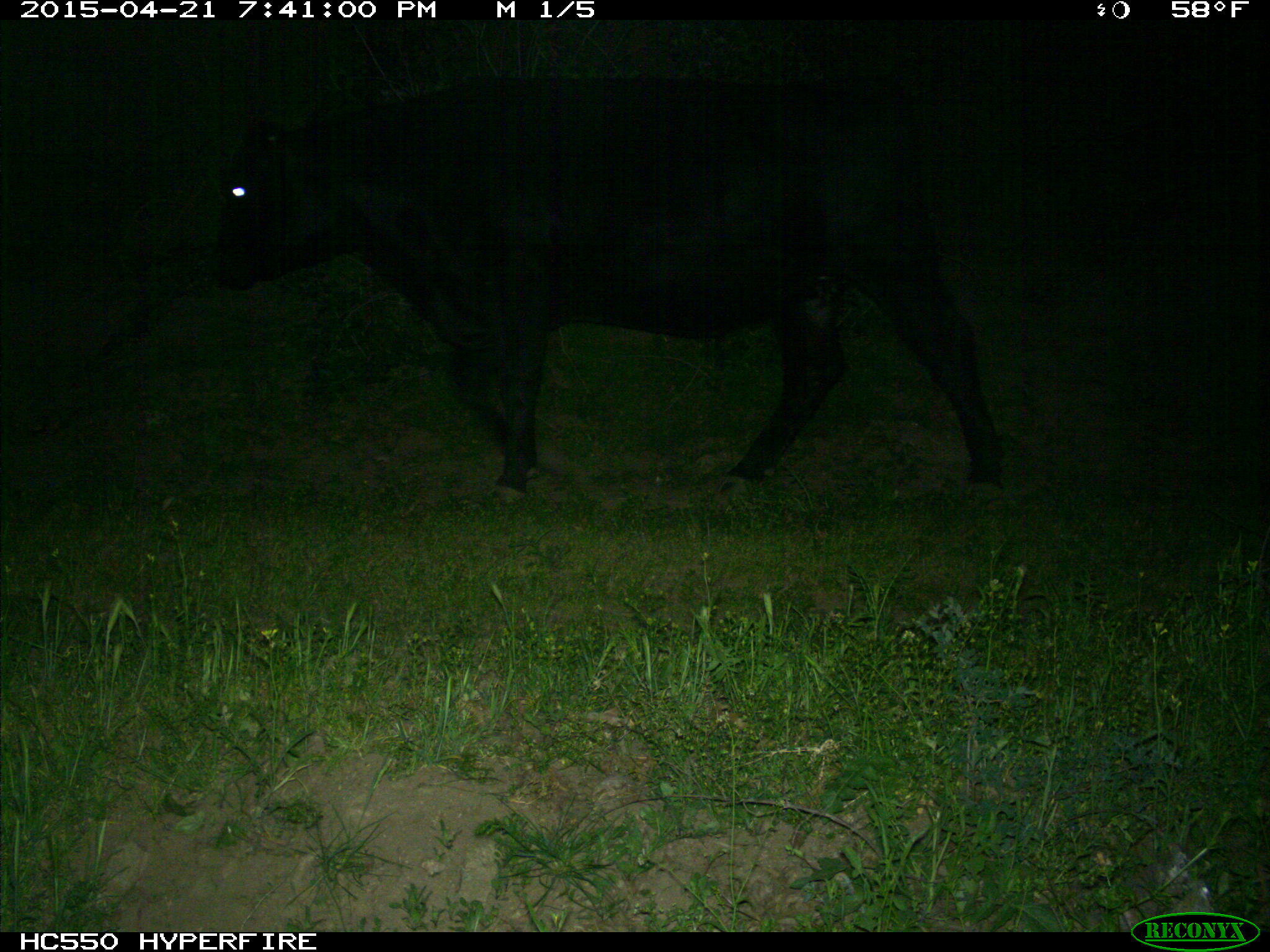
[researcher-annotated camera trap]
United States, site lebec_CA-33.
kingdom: Animalia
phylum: Chordata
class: Mammalia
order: Artiodactyla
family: Bovidae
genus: Bos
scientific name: Bos taurus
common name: domestic cow